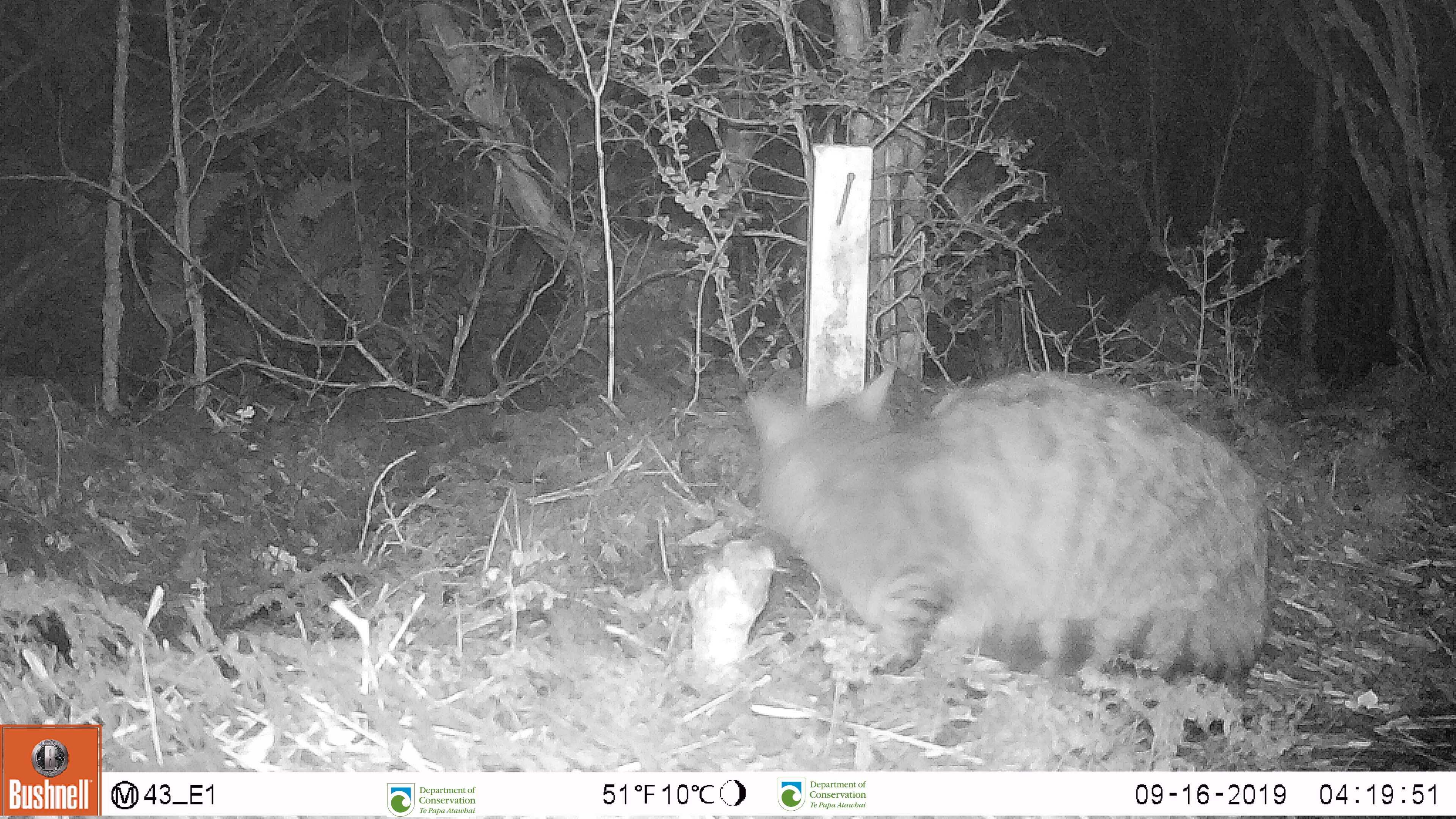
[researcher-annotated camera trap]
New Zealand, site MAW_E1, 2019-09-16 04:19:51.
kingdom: Animalia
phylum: Chordata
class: Mammalia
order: Carnivora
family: Felidae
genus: Felis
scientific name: Felis catus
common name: domestic cat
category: cat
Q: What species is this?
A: Cat (domestic cat) (Felis catus).